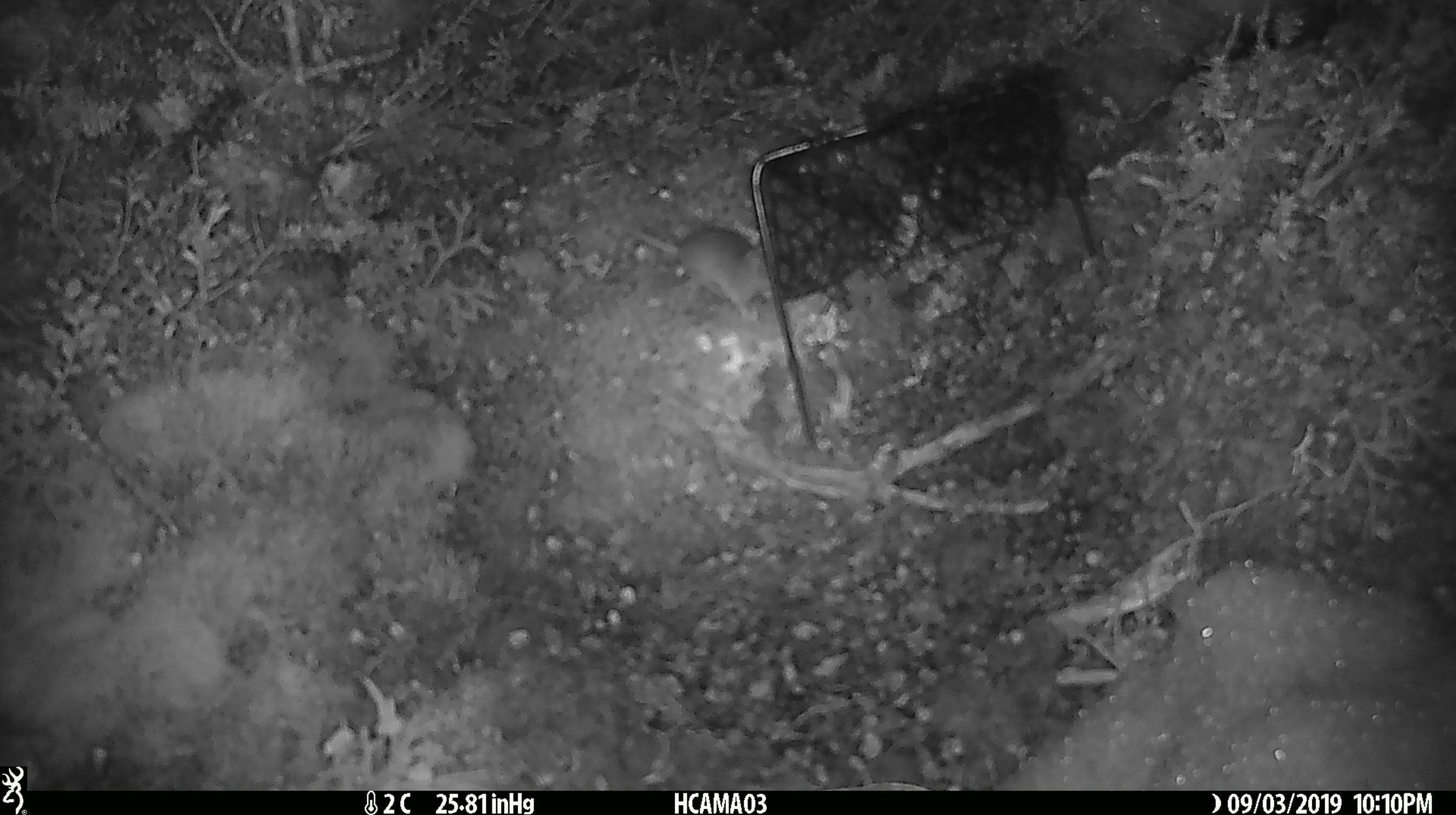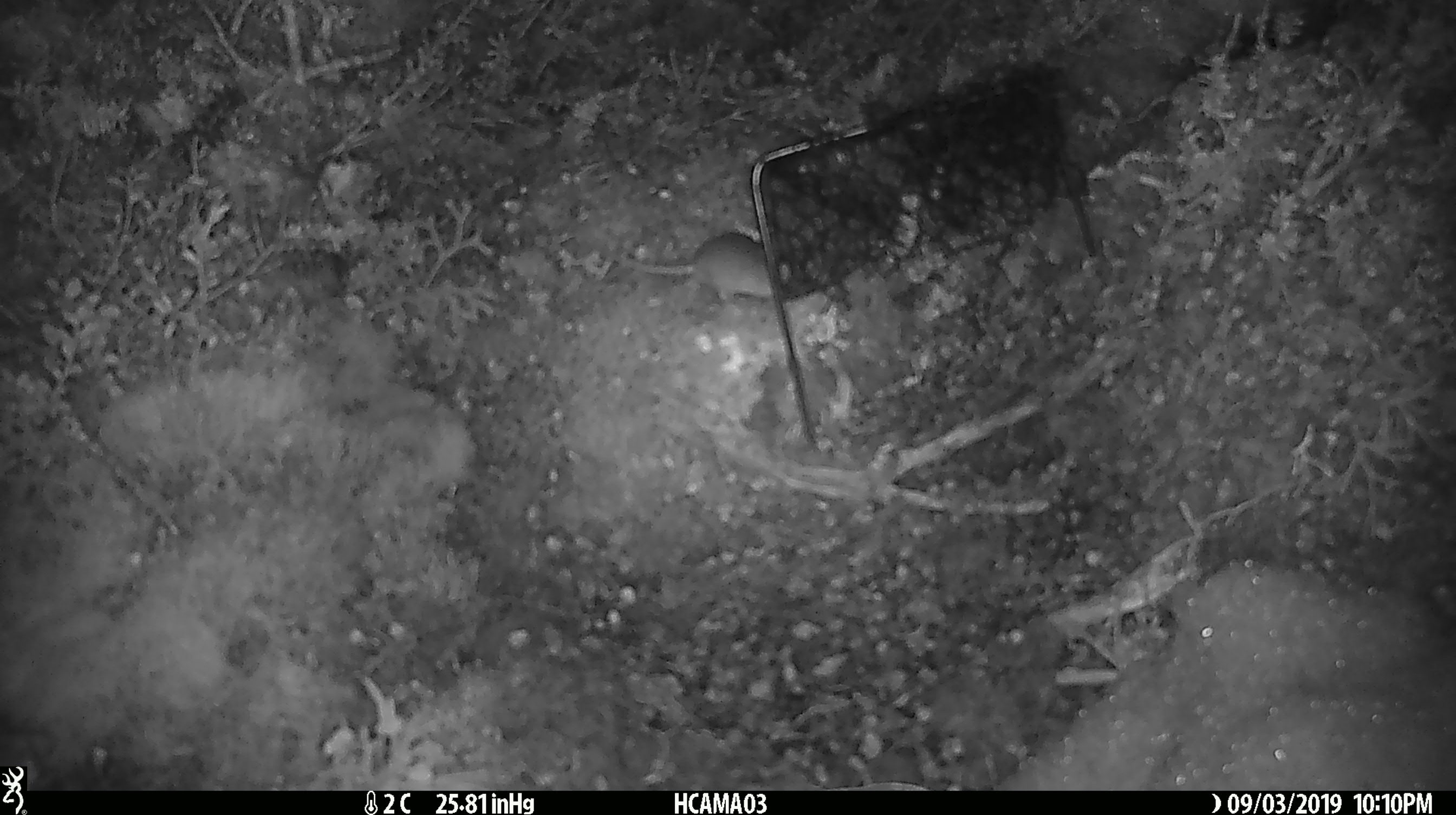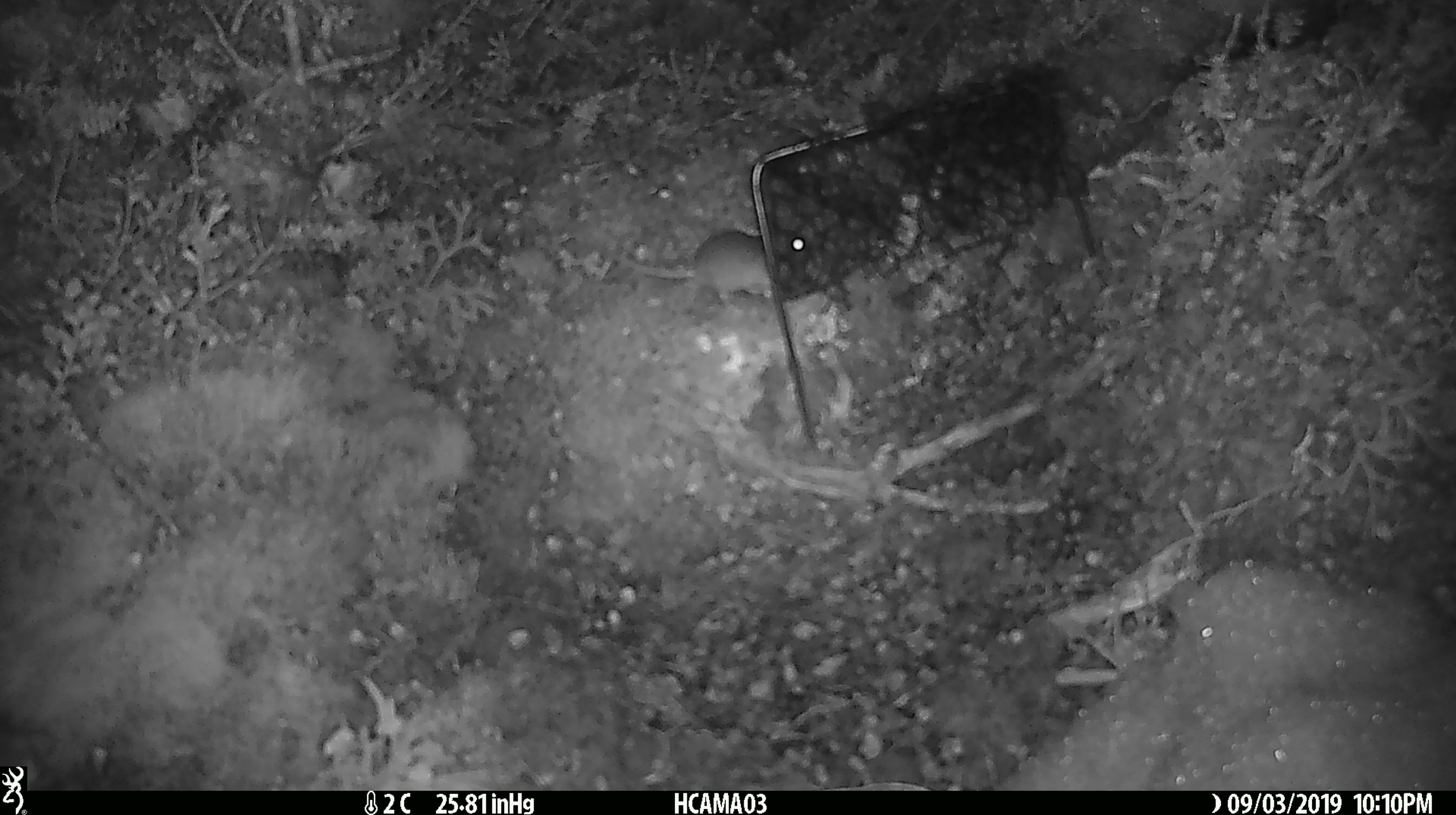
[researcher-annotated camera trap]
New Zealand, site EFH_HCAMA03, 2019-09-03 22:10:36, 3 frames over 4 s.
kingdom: Animalia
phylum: Chordata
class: Mammalia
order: Rodentia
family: Muridae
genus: Mus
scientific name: Mus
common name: mouse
Mouse (Mus).